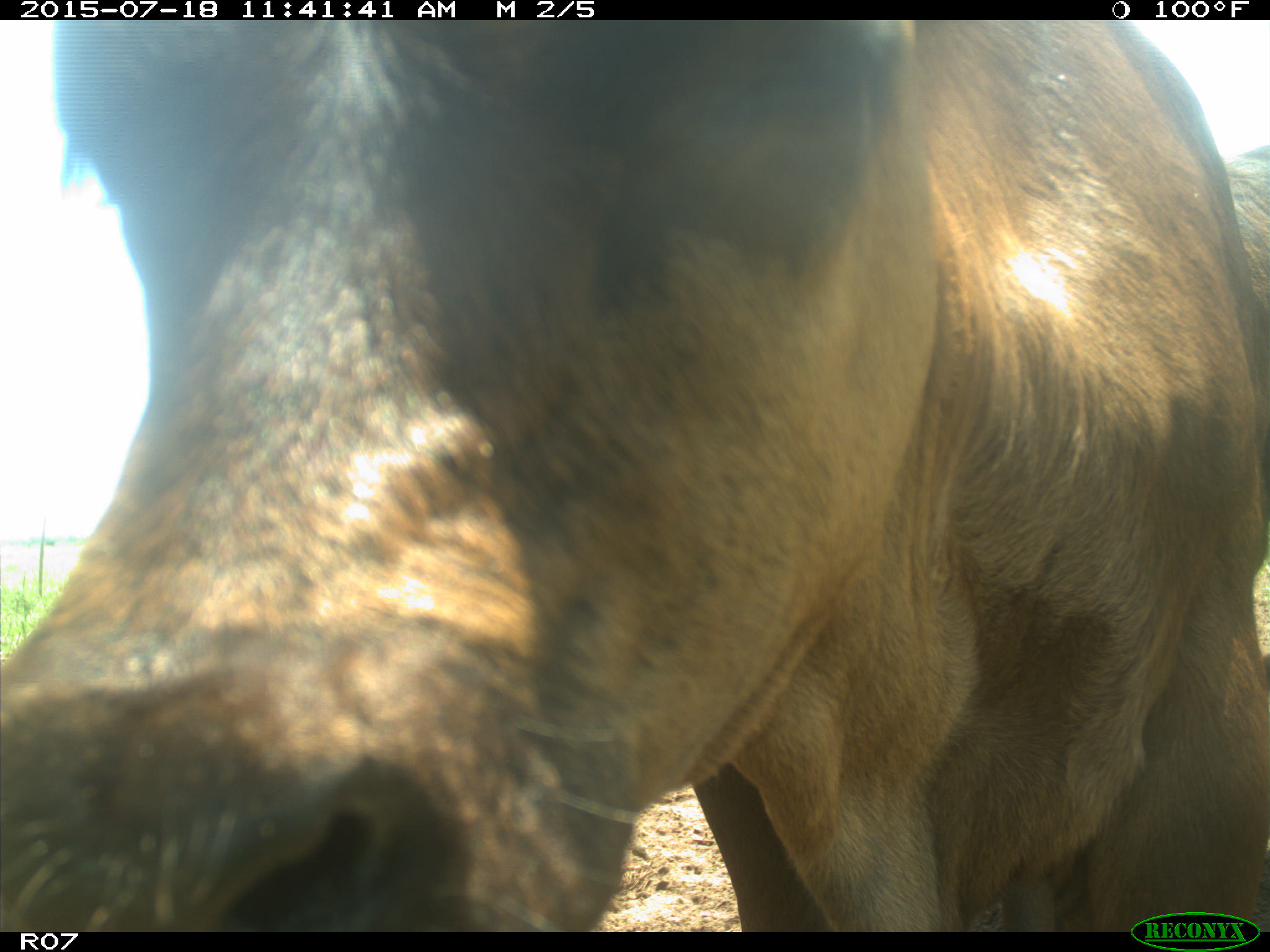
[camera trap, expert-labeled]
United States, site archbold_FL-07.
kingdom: Animalia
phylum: Chordata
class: Mammalia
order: Artiodactyla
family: Bovidae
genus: Bos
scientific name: Bos taurus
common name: domestic cow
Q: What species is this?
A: Bos taurus (domestic cow).